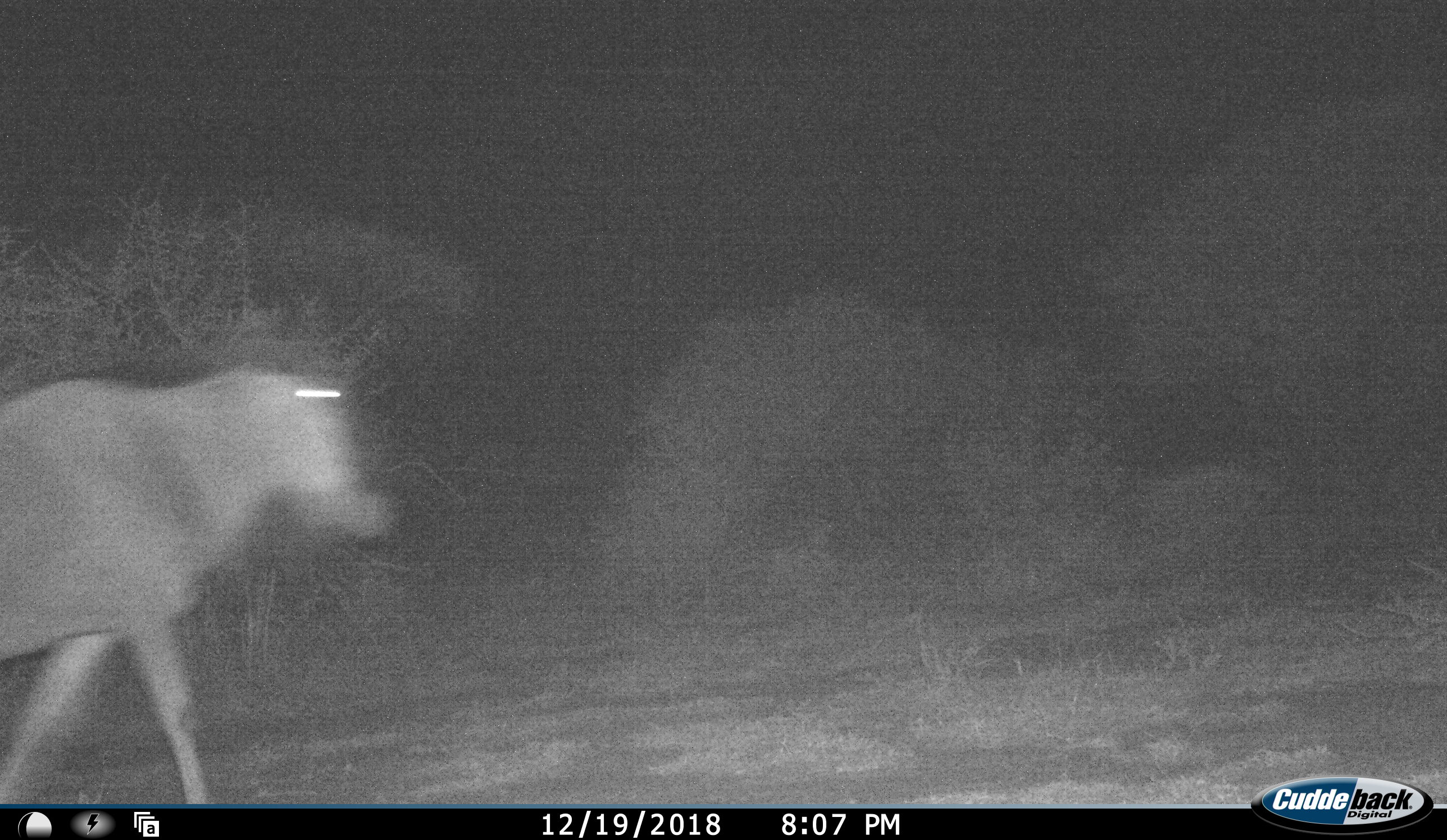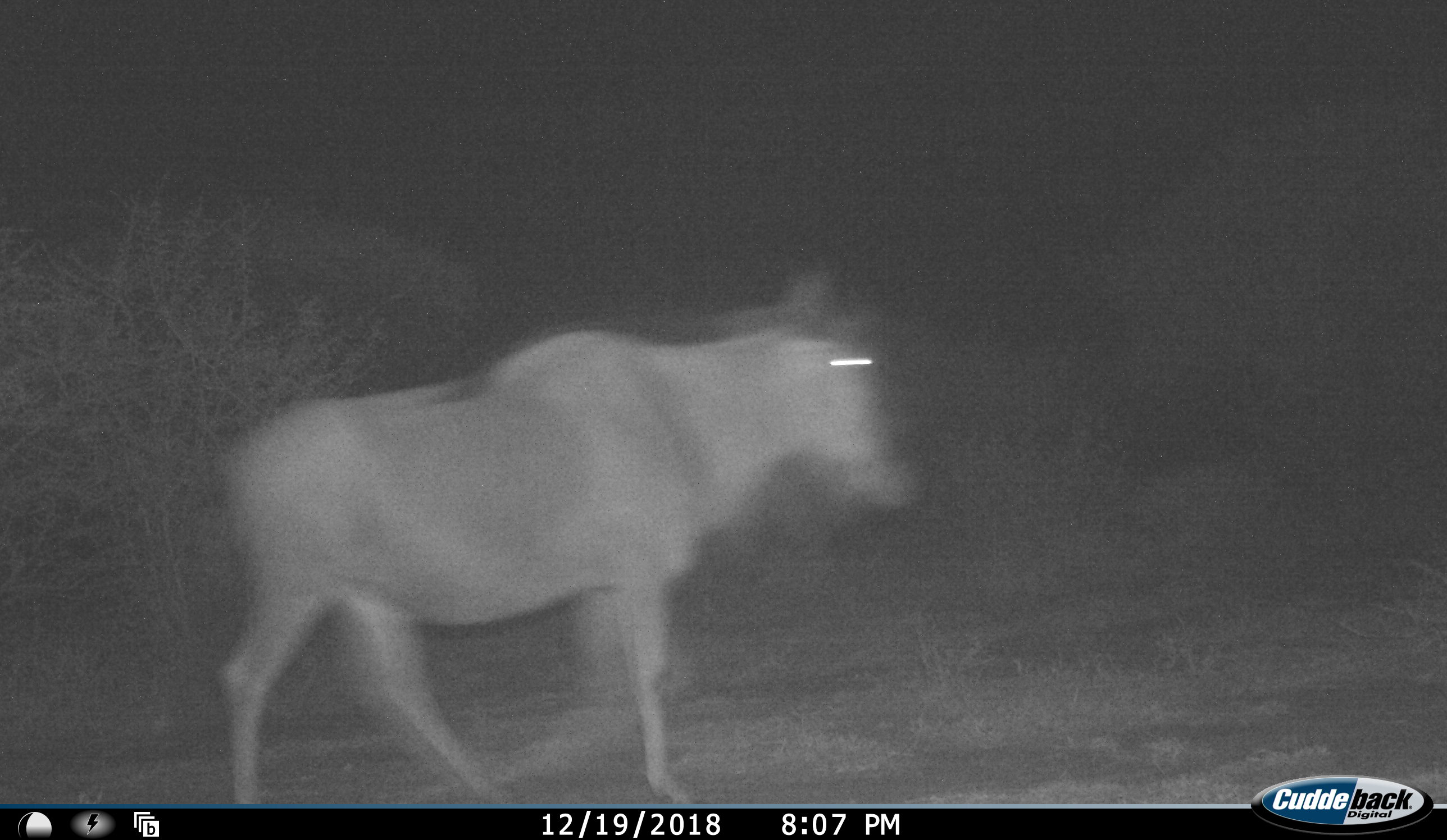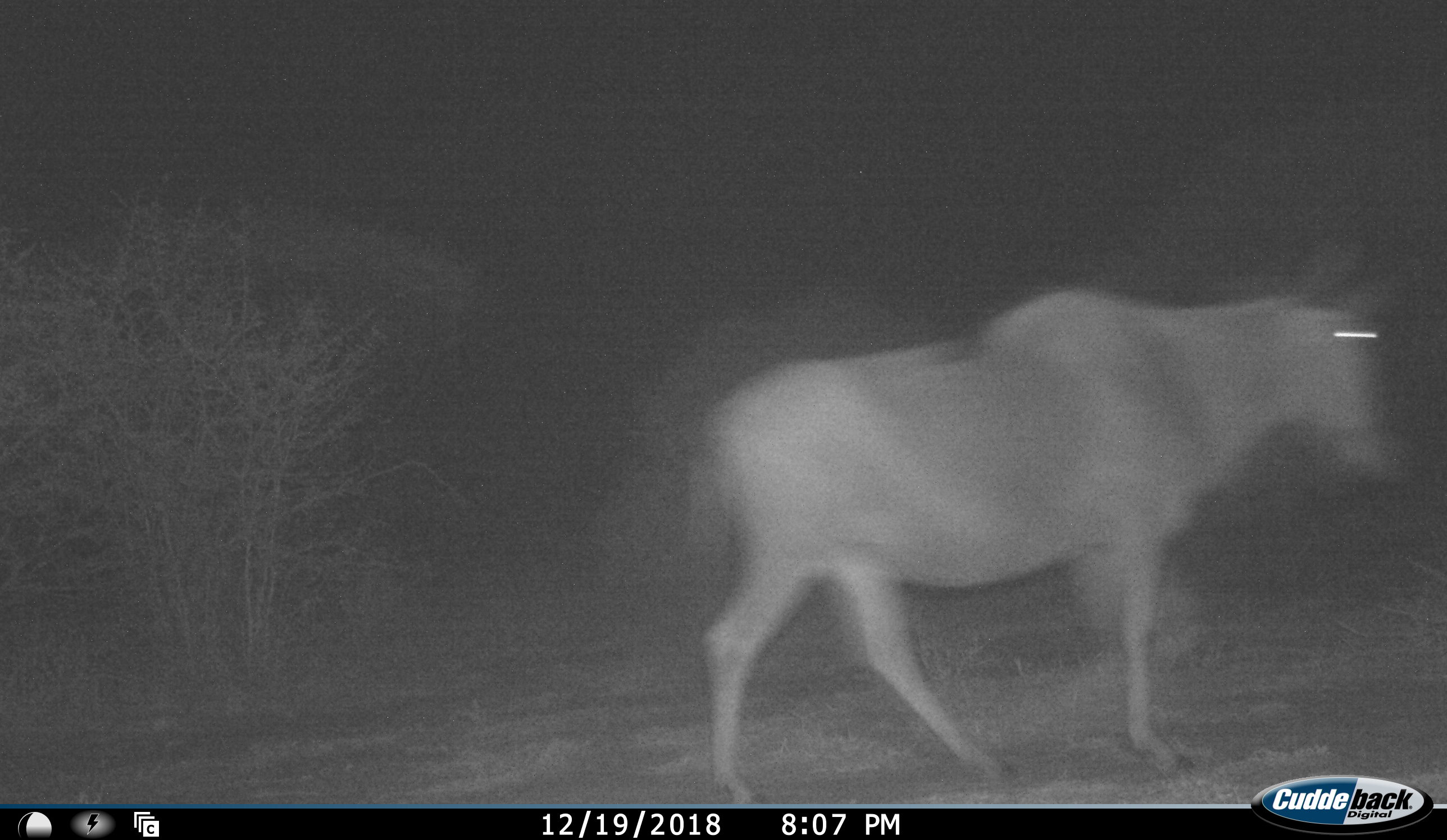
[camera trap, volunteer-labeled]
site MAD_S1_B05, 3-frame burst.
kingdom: Animalia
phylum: Chordata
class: Mammalia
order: Artiodactyla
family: Bovidae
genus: Connochaetes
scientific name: Connochaetes taurinus taurinus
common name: blue wildebeest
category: wildebeestblue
Wildebeestblue (blue wildebeest) (Connochaetes taurinus taurinus), count 1. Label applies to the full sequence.